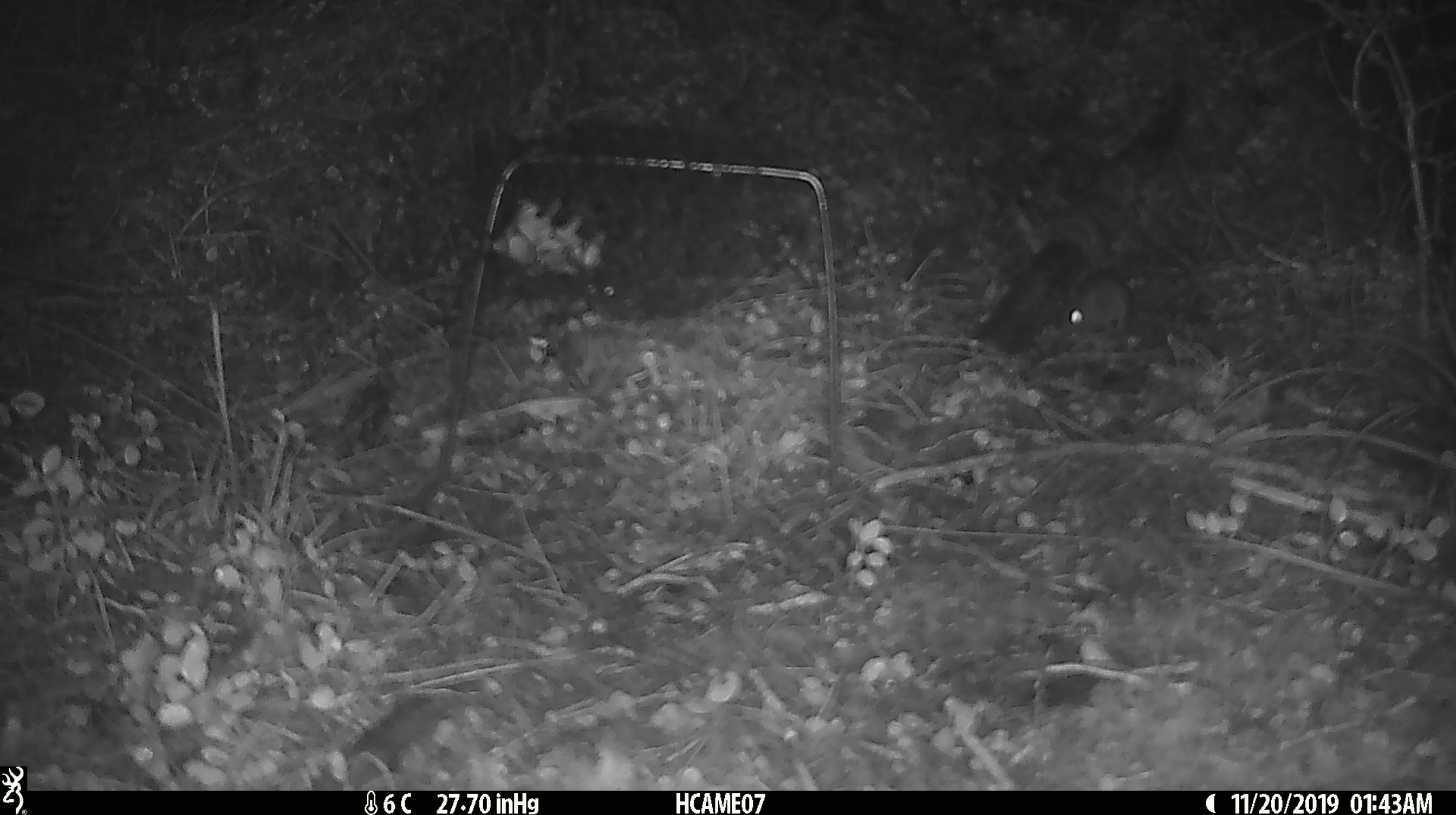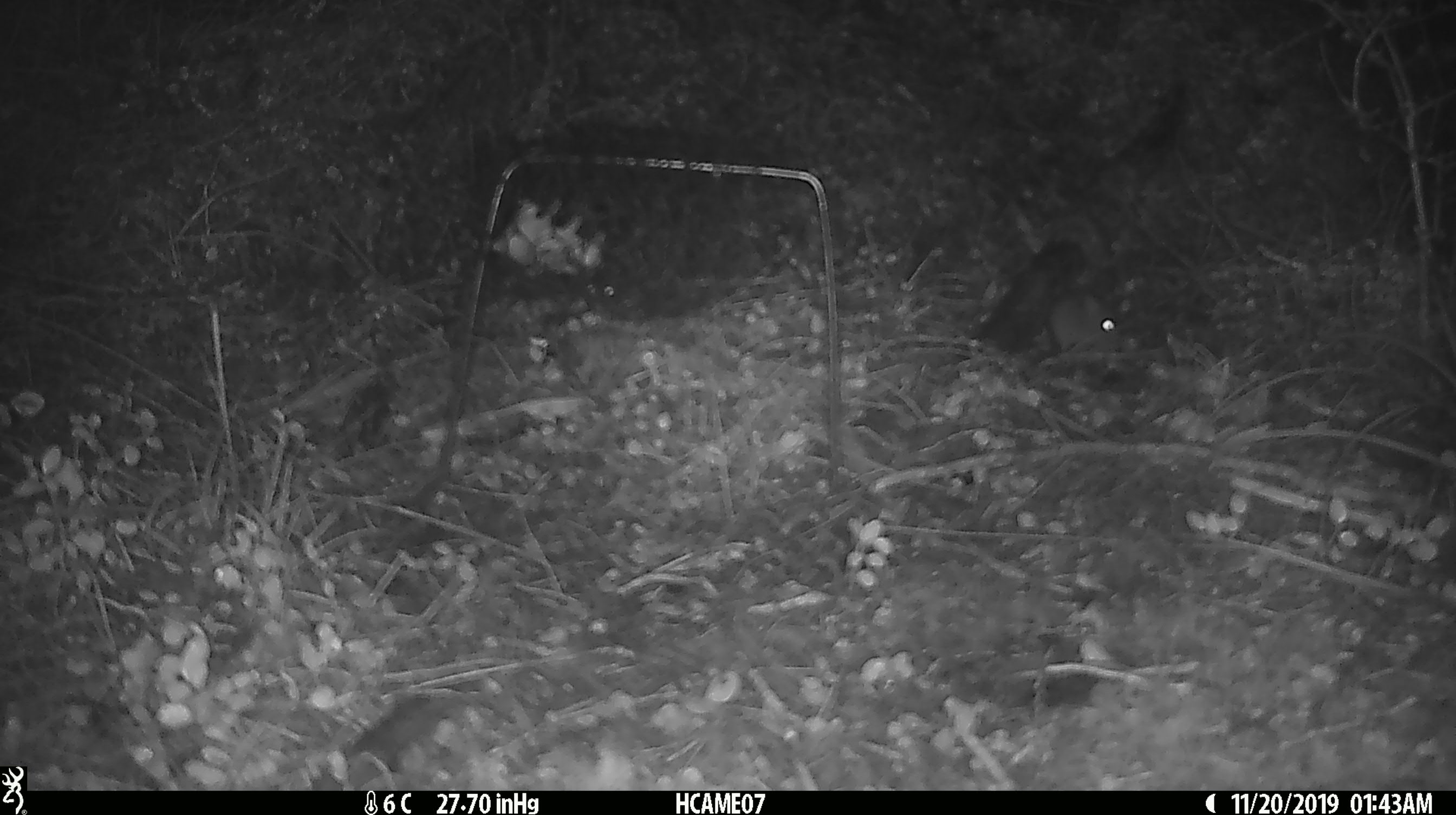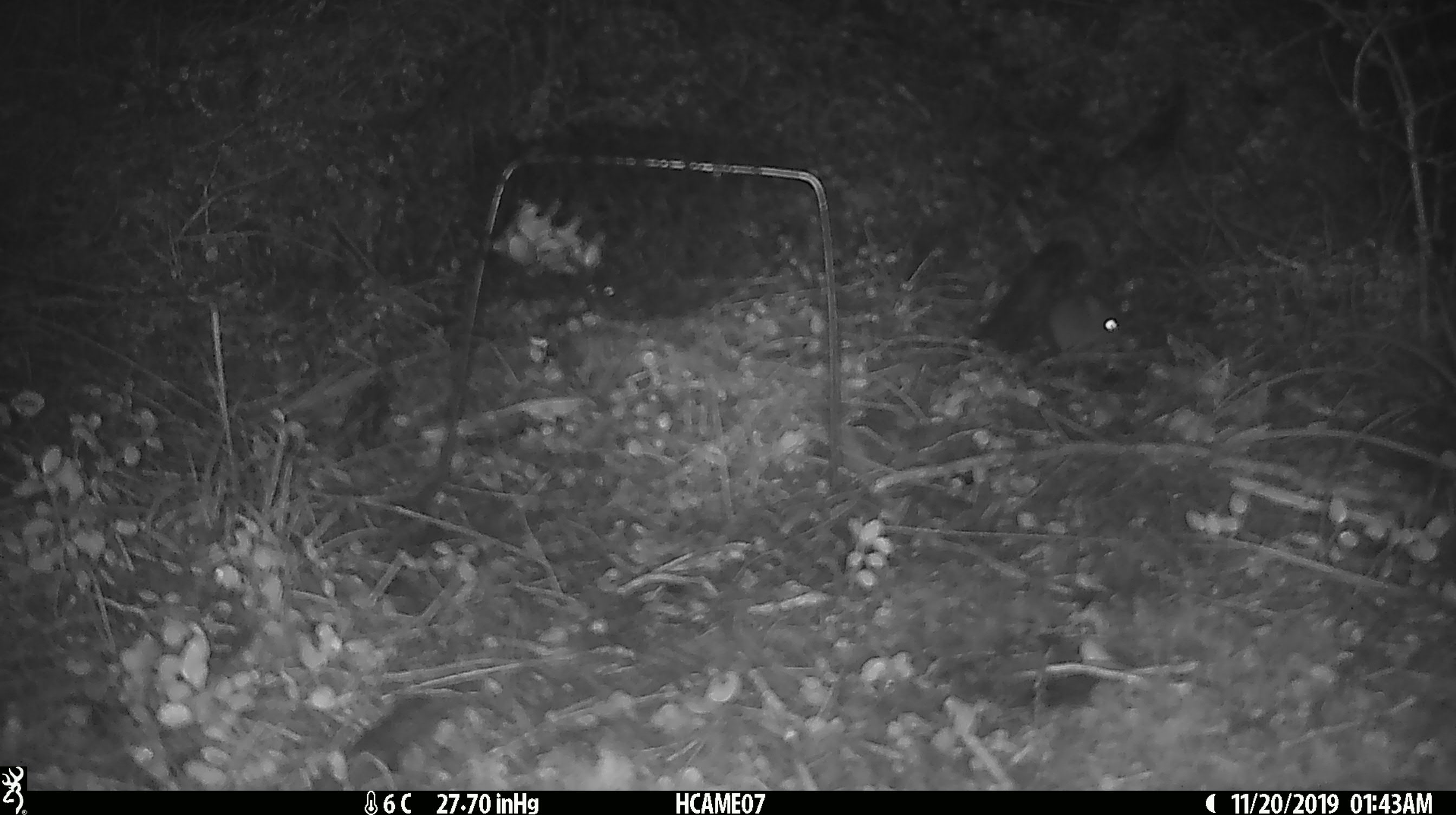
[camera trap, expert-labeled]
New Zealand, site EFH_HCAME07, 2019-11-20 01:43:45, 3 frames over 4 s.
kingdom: Animalia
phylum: Chordata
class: Mammalia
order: Rodentia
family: Muridae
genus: Mus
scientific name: Mus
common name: mouse